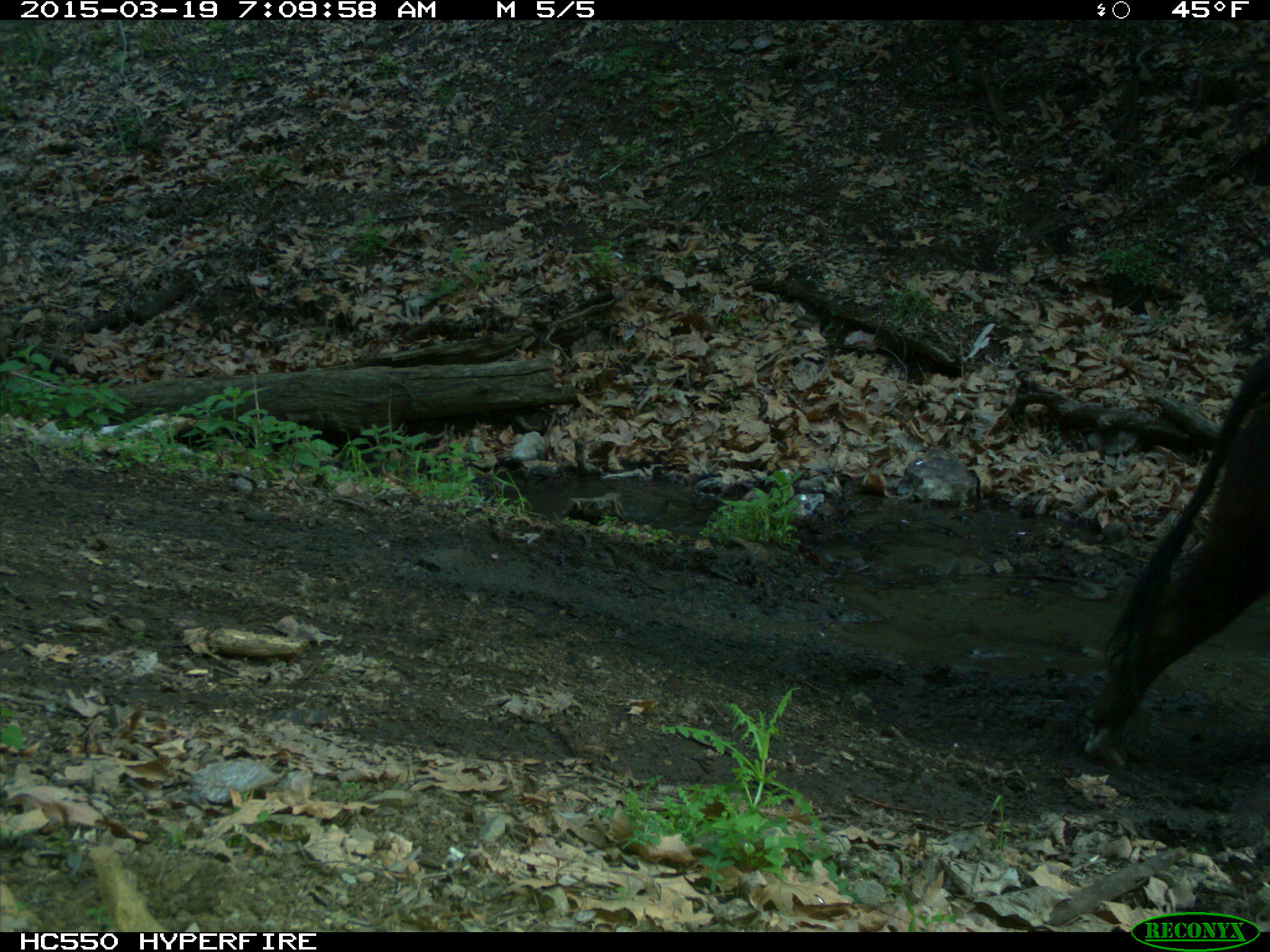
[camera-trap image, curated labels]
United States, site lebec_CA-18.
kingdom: Animalia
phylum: Chordata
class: Mammalia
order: Artiodactyla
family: Bovidae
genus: Bos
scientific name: Bos taurus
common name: domestic cow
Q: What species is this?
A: Bos taurus (domestic cow).